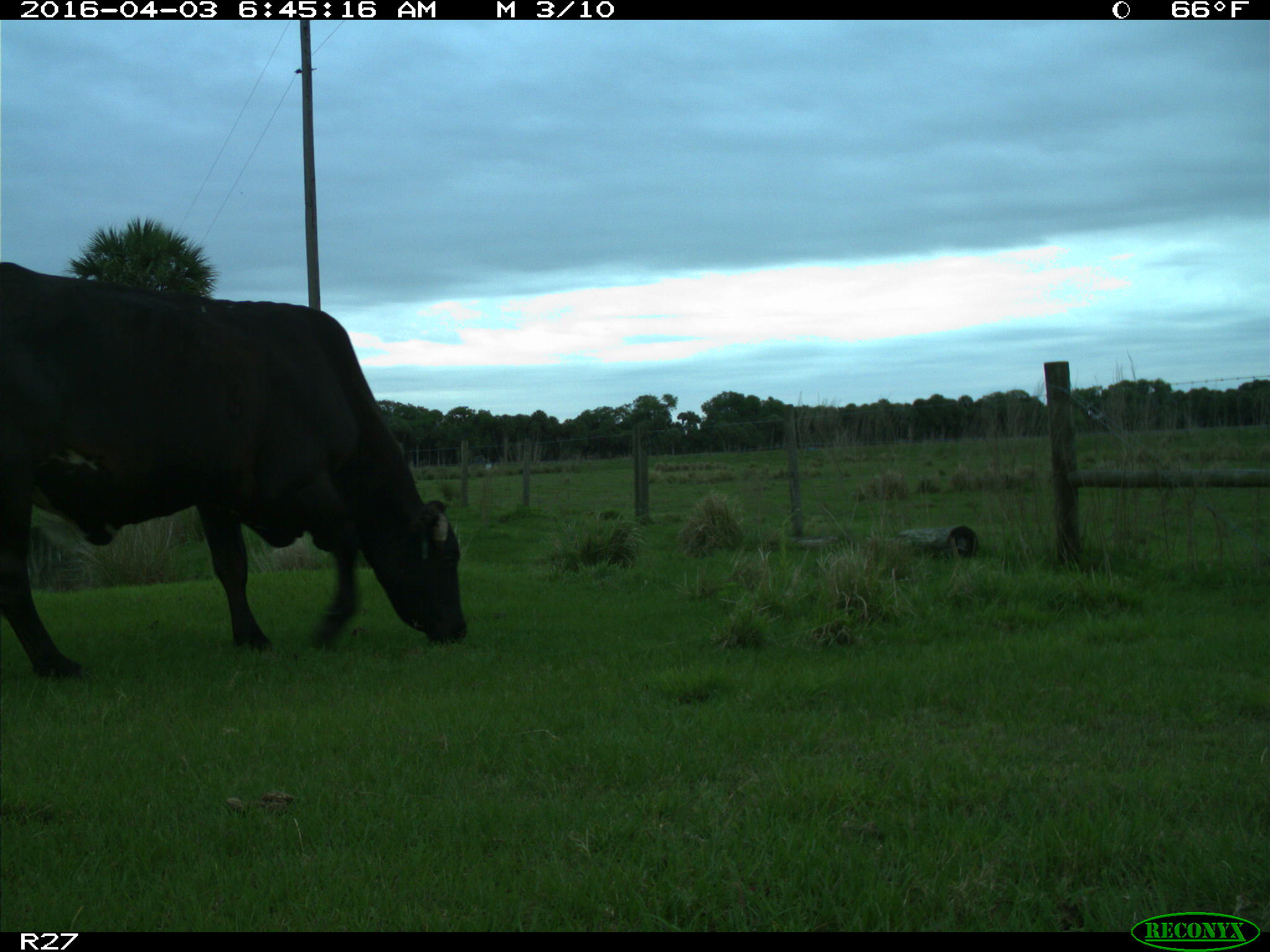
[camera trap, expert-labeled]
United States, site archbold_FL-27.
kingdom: Animalia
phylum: Chordata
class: Mammalia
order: Artiodactyla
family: Bovidae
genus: Bos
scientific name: Bos taurus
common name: domestic cow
Bos taurus (domestic cow).